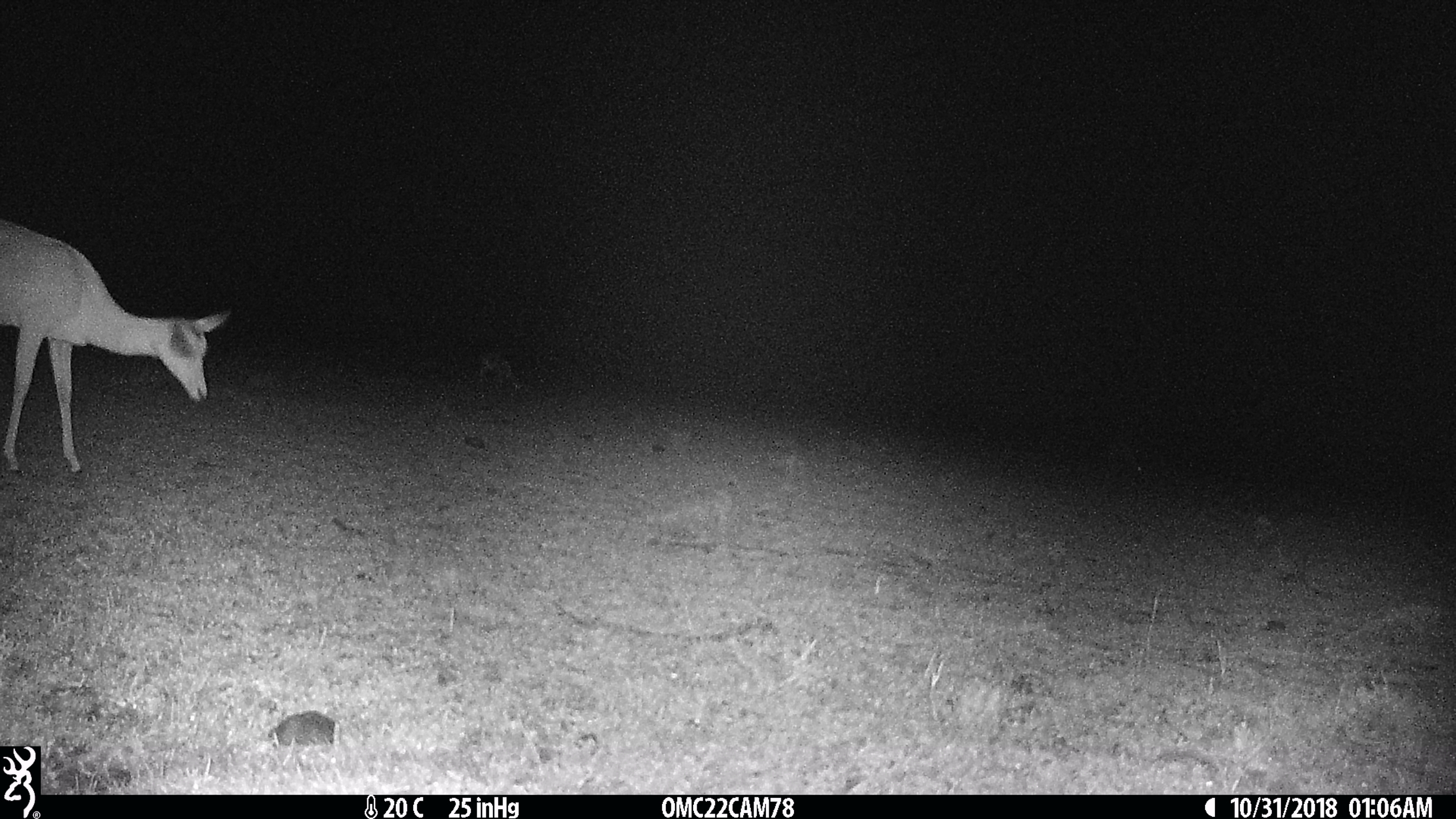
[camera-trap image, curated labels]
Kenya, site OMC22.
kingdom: Animalia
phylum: Chordata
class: Mammalia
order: Artiodactyla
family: Bovidae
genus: Aepyceros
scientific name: Aepyceros melampus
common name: impala